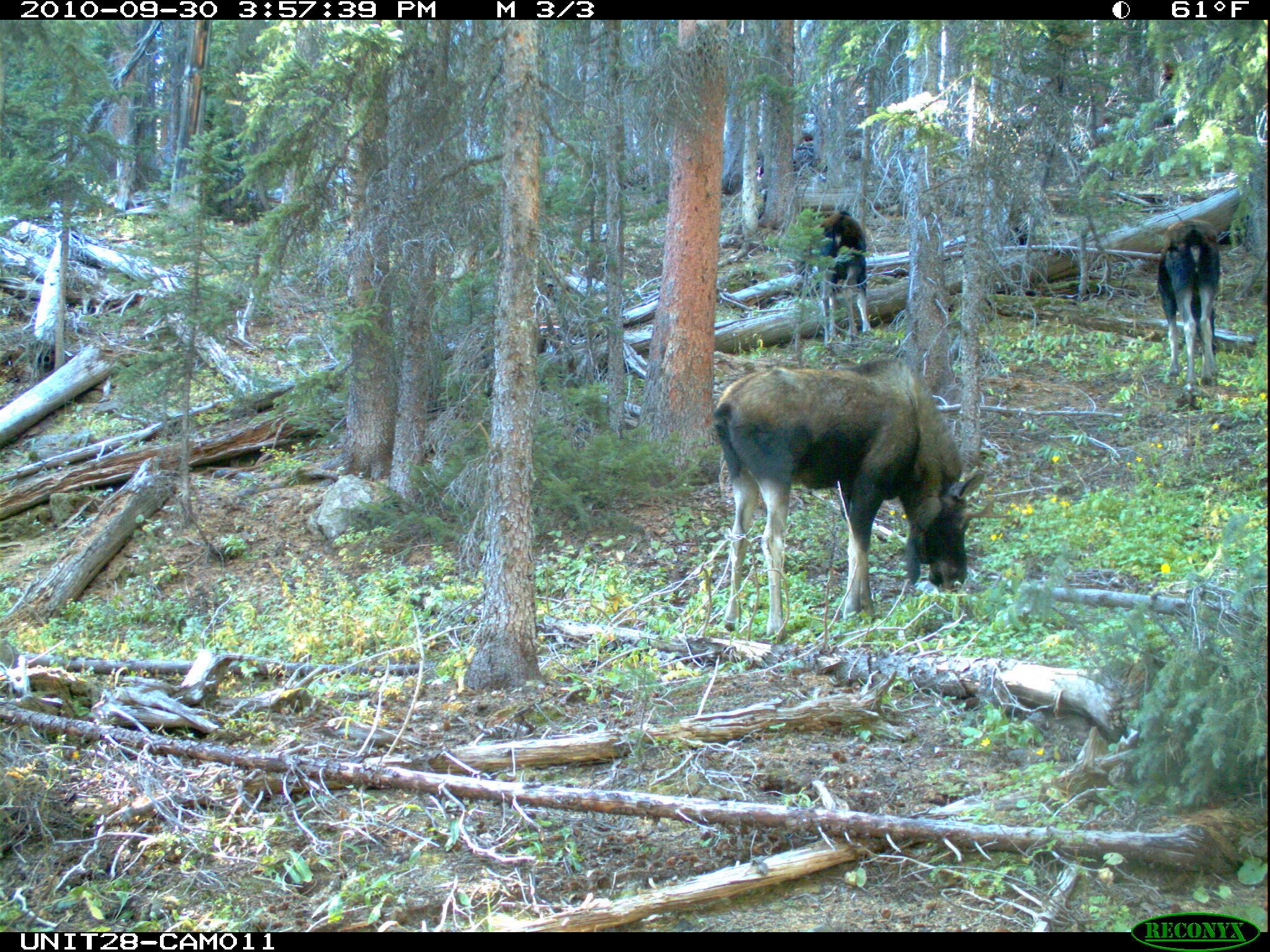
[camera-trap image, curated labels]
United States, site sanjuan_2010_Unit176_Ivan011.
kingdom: Animalia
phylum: Chordata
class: Mammalia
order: Artiodactyla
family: Cervidae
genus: Alces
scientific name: Alces alces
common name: moose